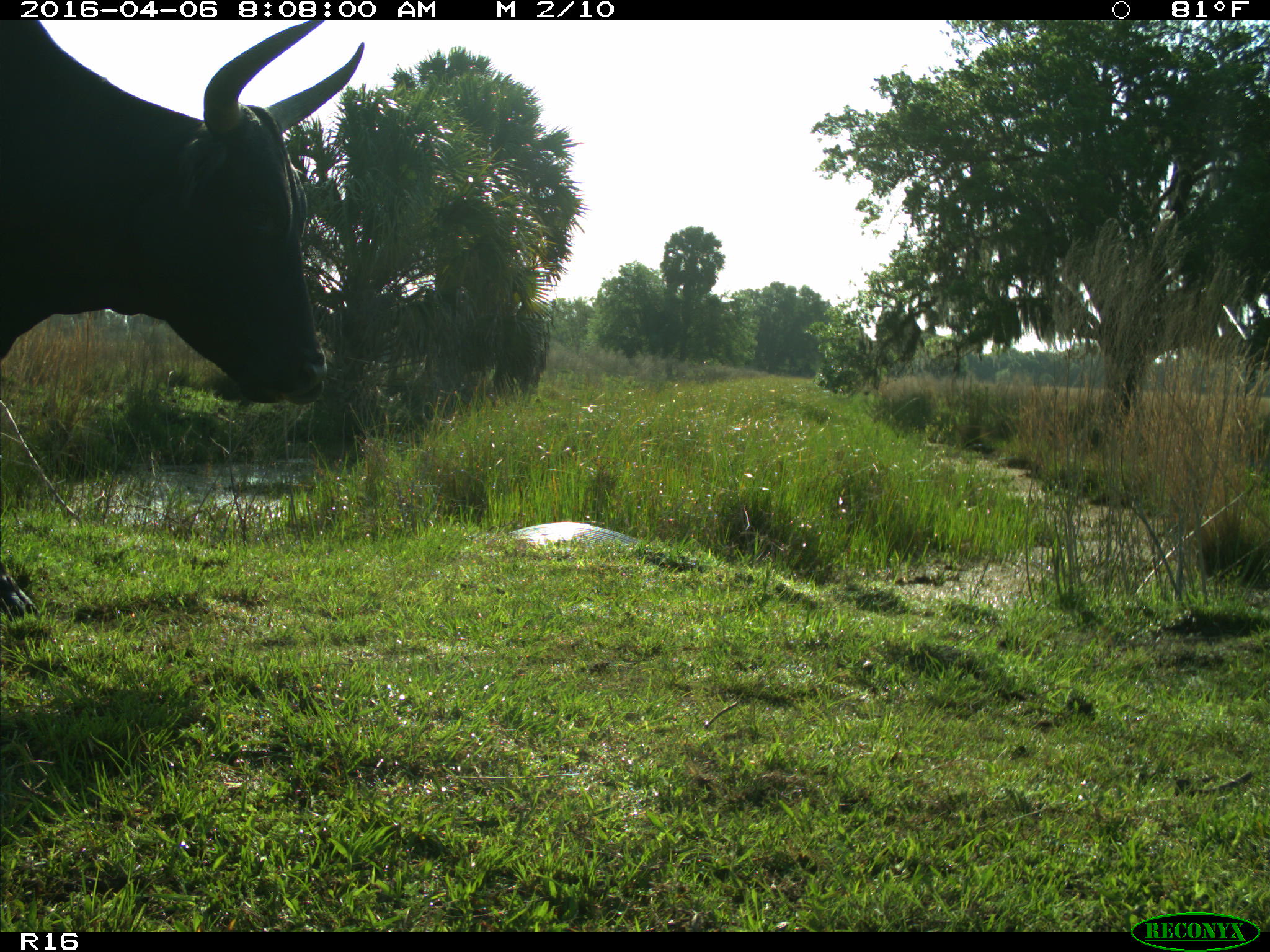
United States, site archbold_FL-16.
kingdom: Animalia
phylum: Chordata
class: Mammalia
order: Artiodactyla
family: Bovidae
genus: Bos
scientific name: Bos taurus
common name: domestic cow